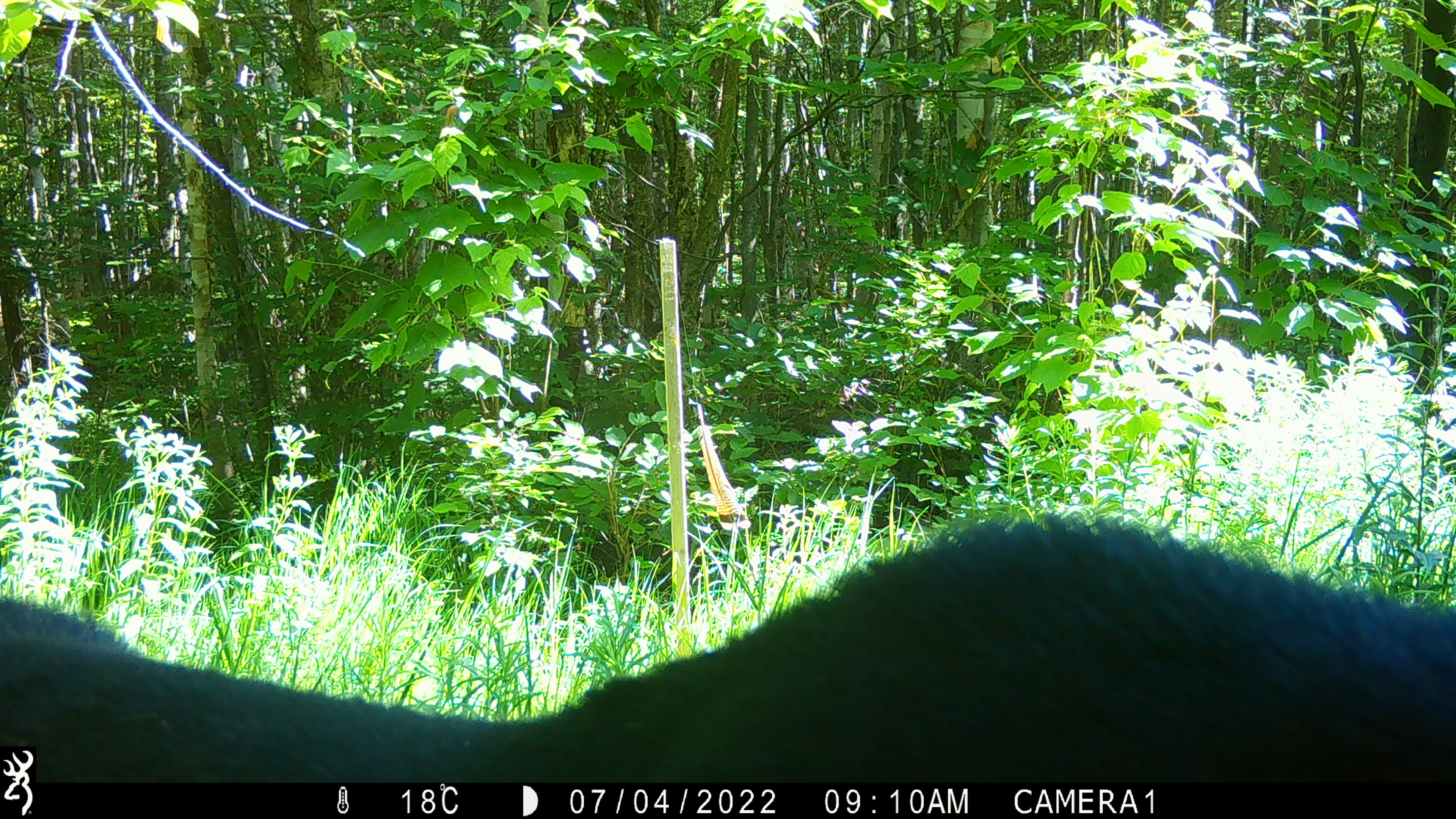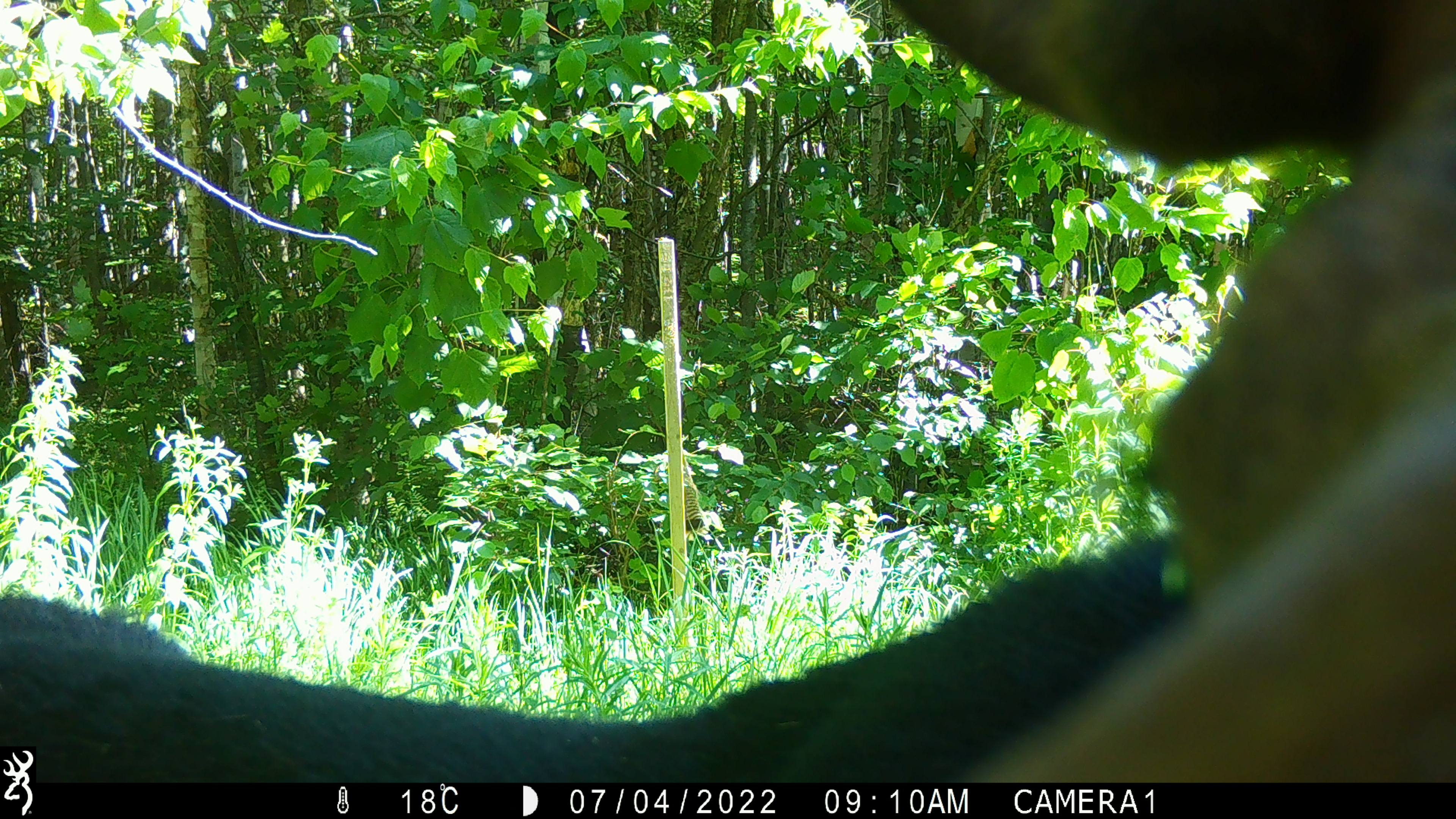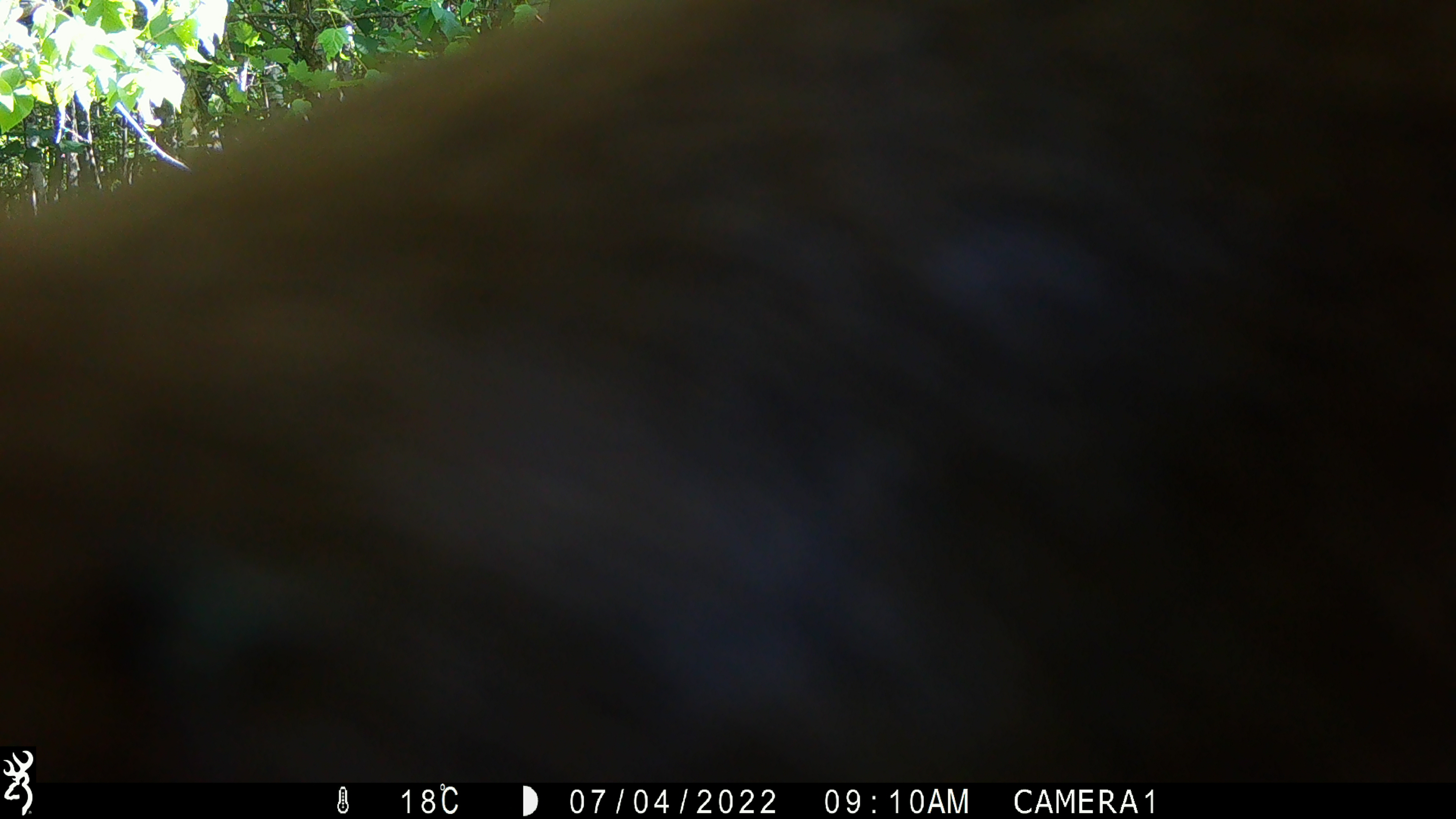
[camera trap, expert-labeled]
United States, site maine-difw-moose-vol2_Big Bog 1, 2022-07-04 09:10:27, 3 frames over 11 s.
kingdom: Animalia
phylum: Chordata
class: Mammalia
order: Artiodactyla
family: Cervidae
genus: Alces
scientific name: Alces alces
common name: moose